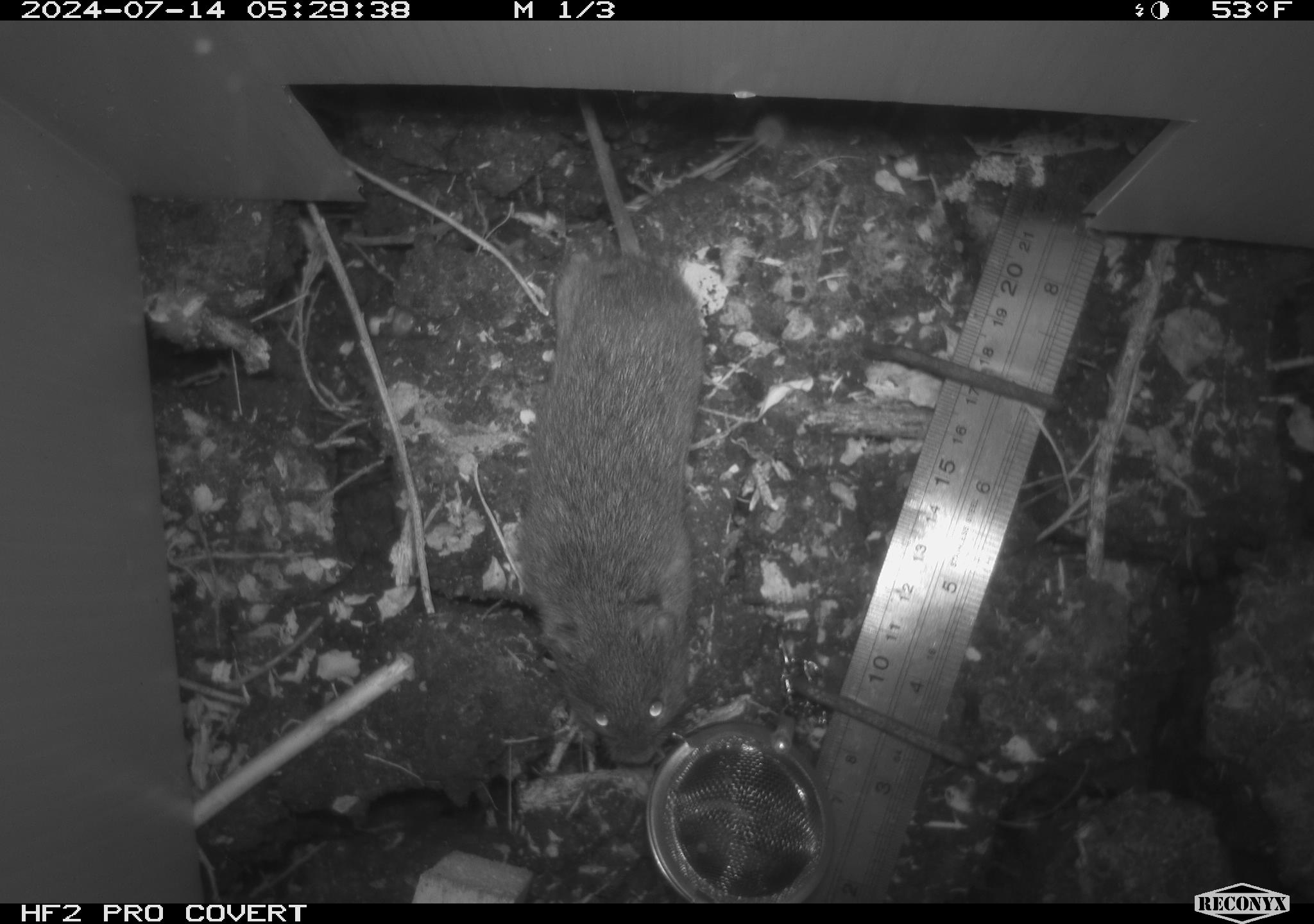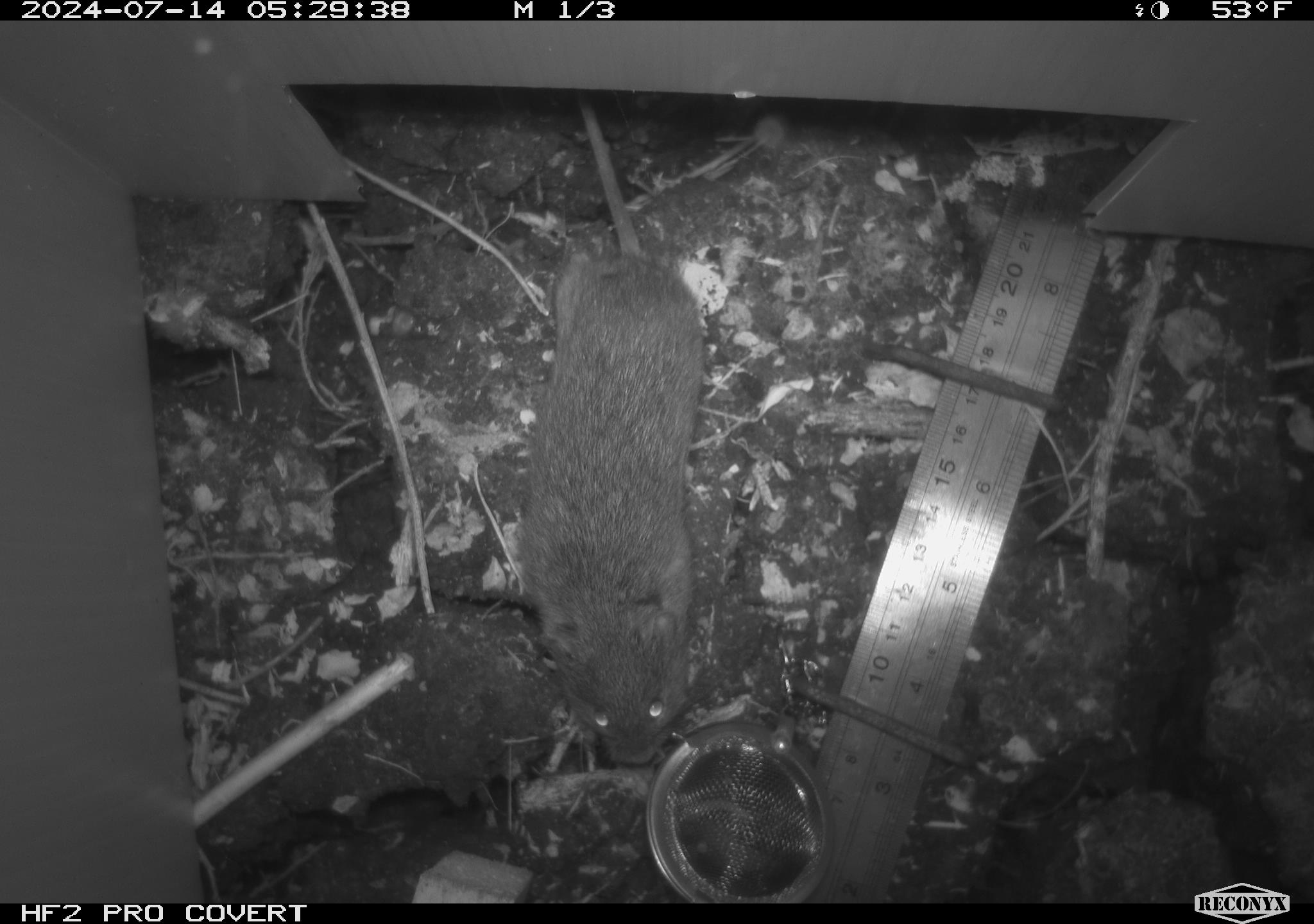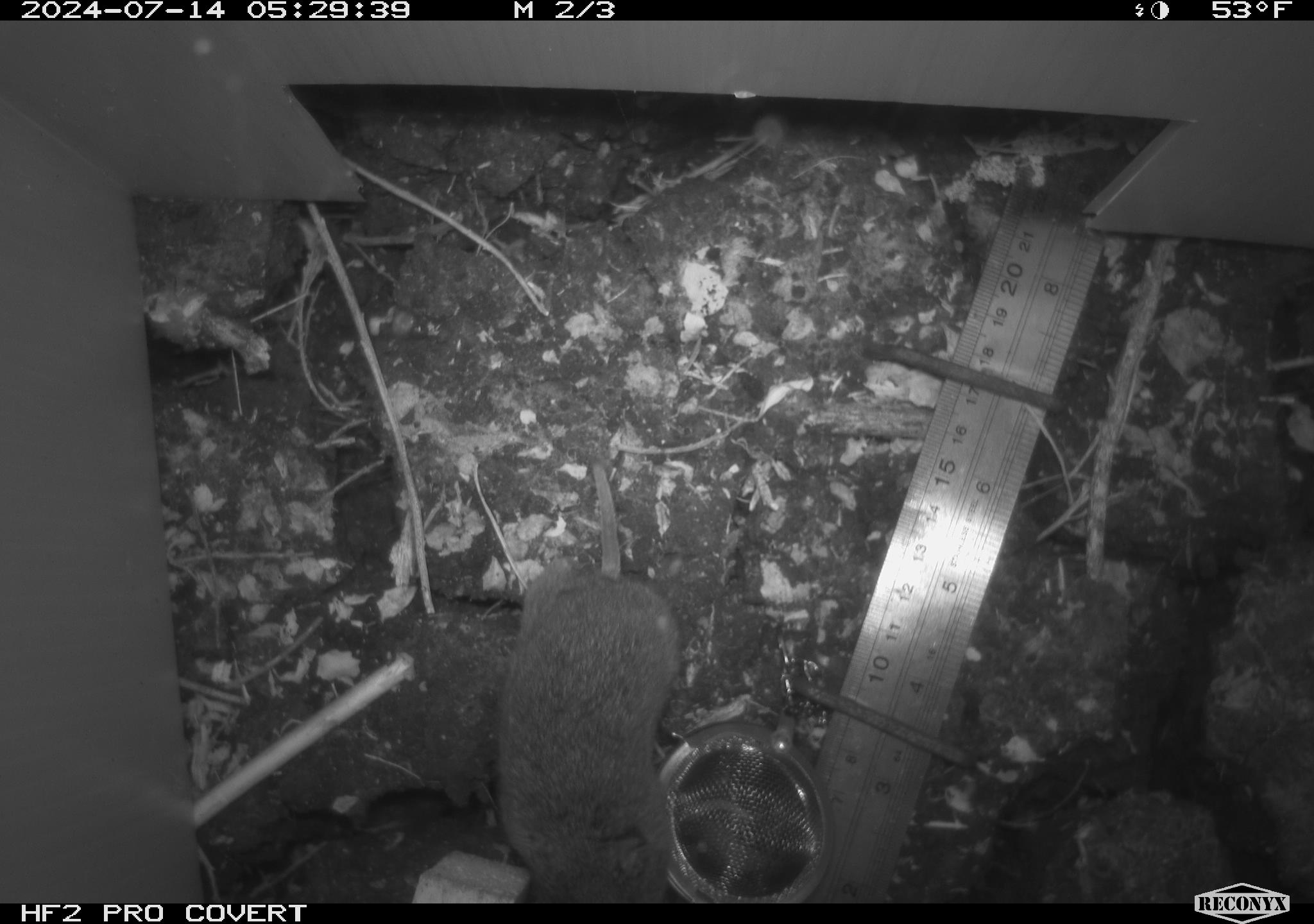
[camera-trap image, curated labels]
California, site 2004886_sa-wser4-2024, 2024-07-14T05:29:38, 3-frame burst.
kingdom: Animalia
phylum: Chordata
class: Mammalia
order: Rodentia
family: Cricetidae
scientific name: Arvicolinae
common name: voles, lemmings, and muskrats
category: arvicolinae subfamily